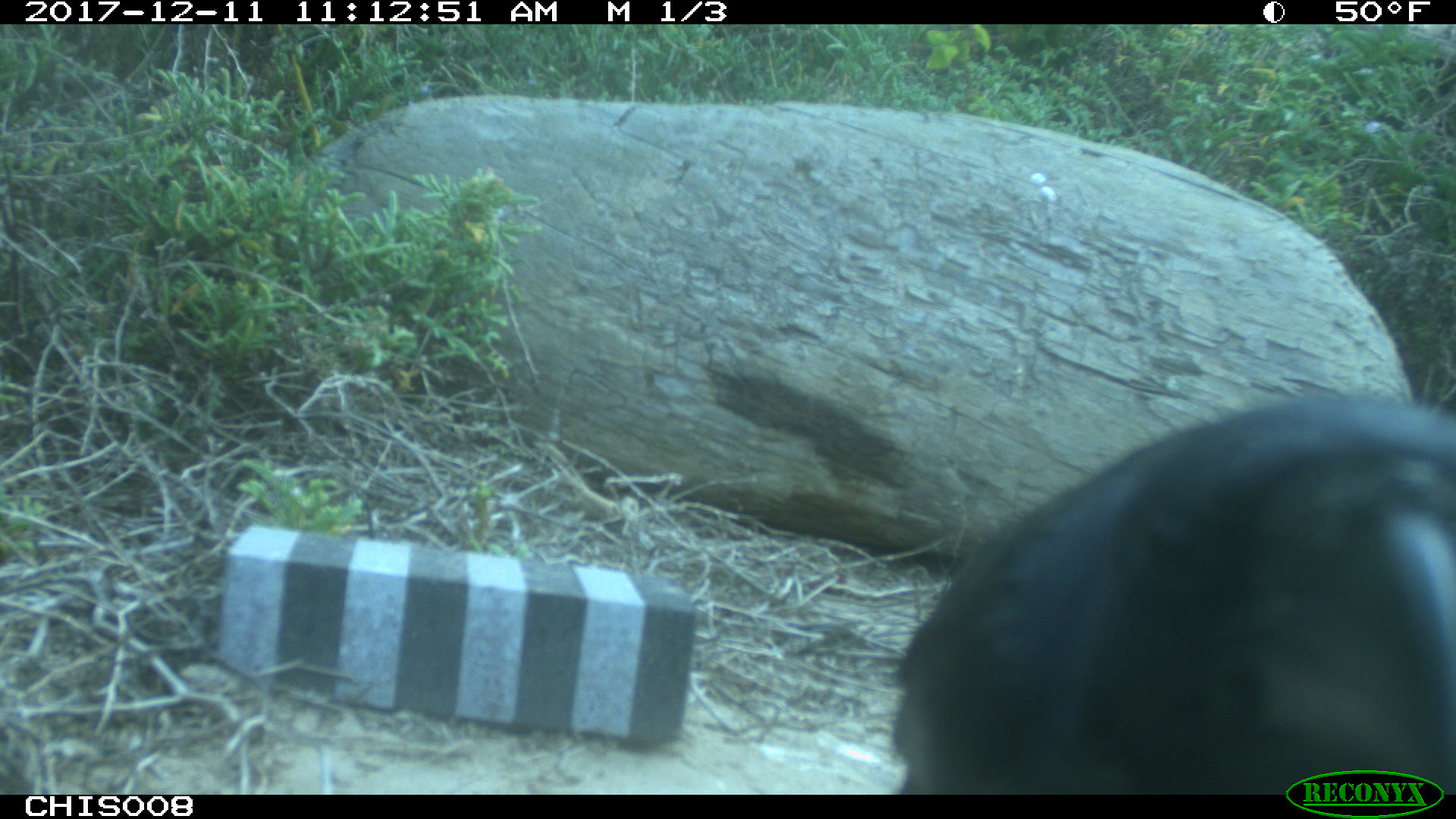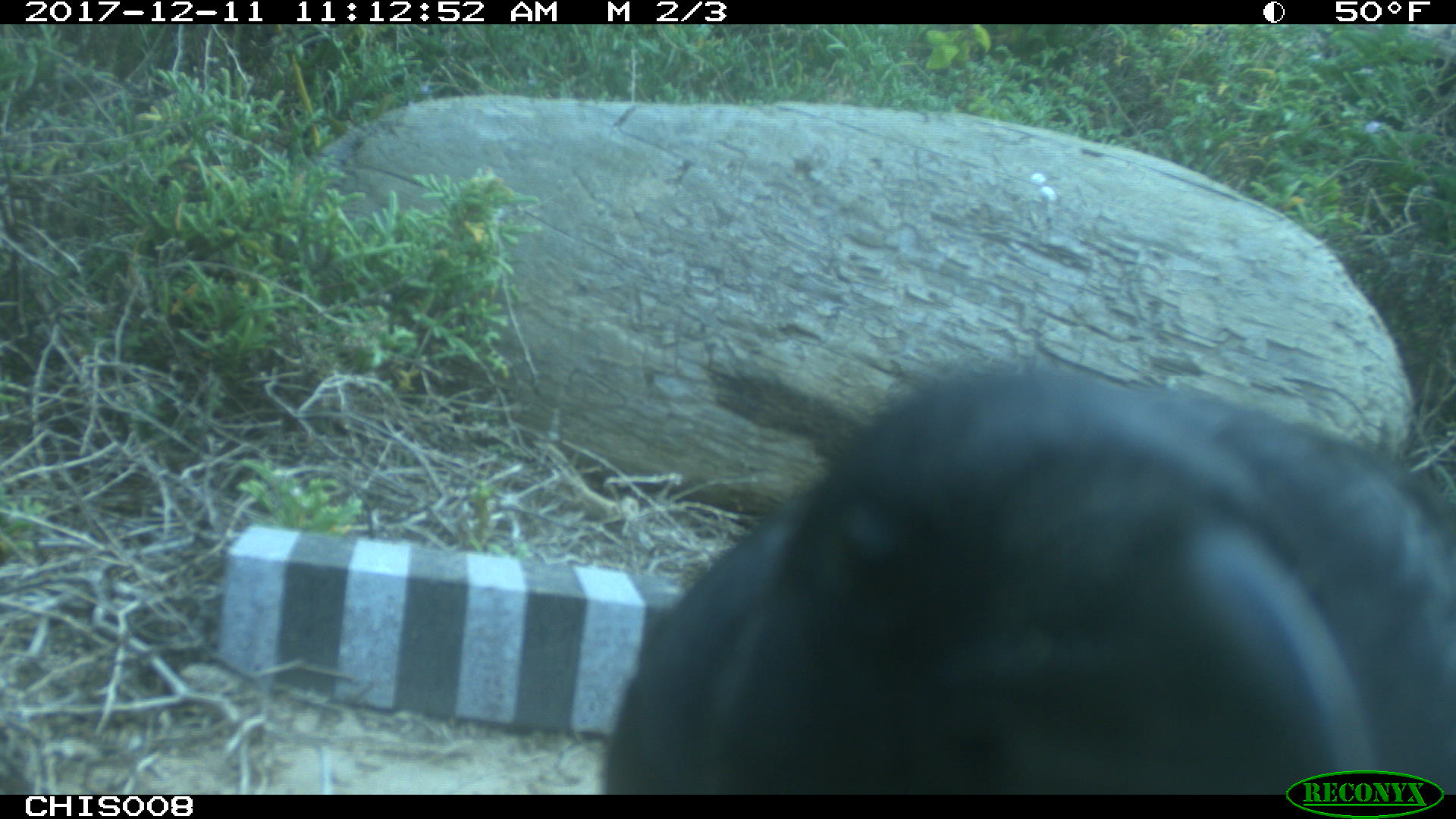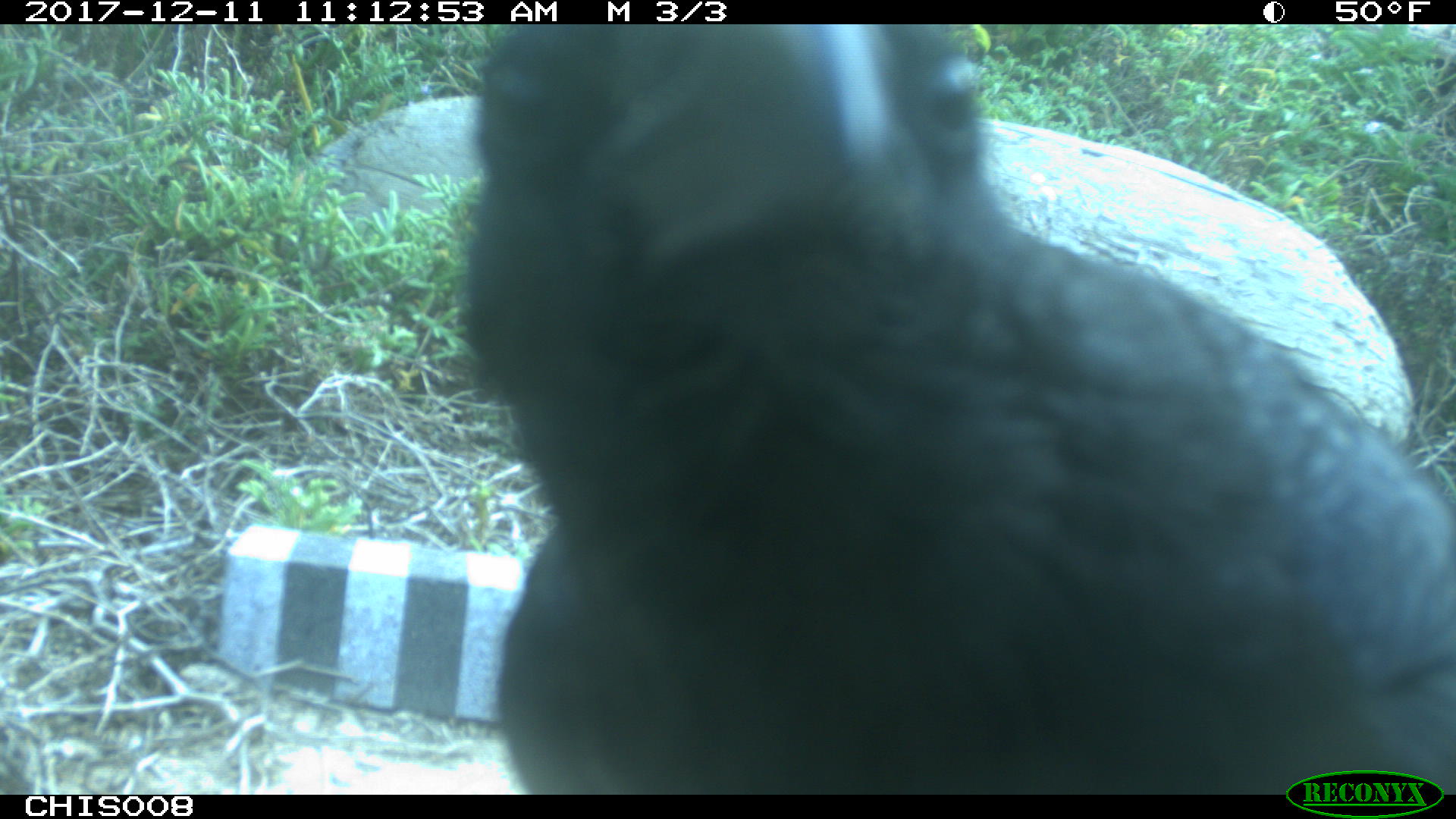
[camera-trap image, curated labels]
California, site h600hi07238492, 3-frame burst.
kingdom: Animalia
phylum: Chordata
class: Aves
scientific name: Aves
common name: bird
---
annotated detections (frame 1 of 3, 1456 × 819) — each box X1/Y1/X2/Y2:
bird: 892/394/1455/795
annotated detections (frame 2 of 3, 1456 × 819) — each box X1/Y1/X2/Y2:
bird: 602/362/1454/792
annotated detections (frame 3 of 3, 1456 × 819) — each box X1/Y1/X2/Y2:
bird: 464/23/1455/790